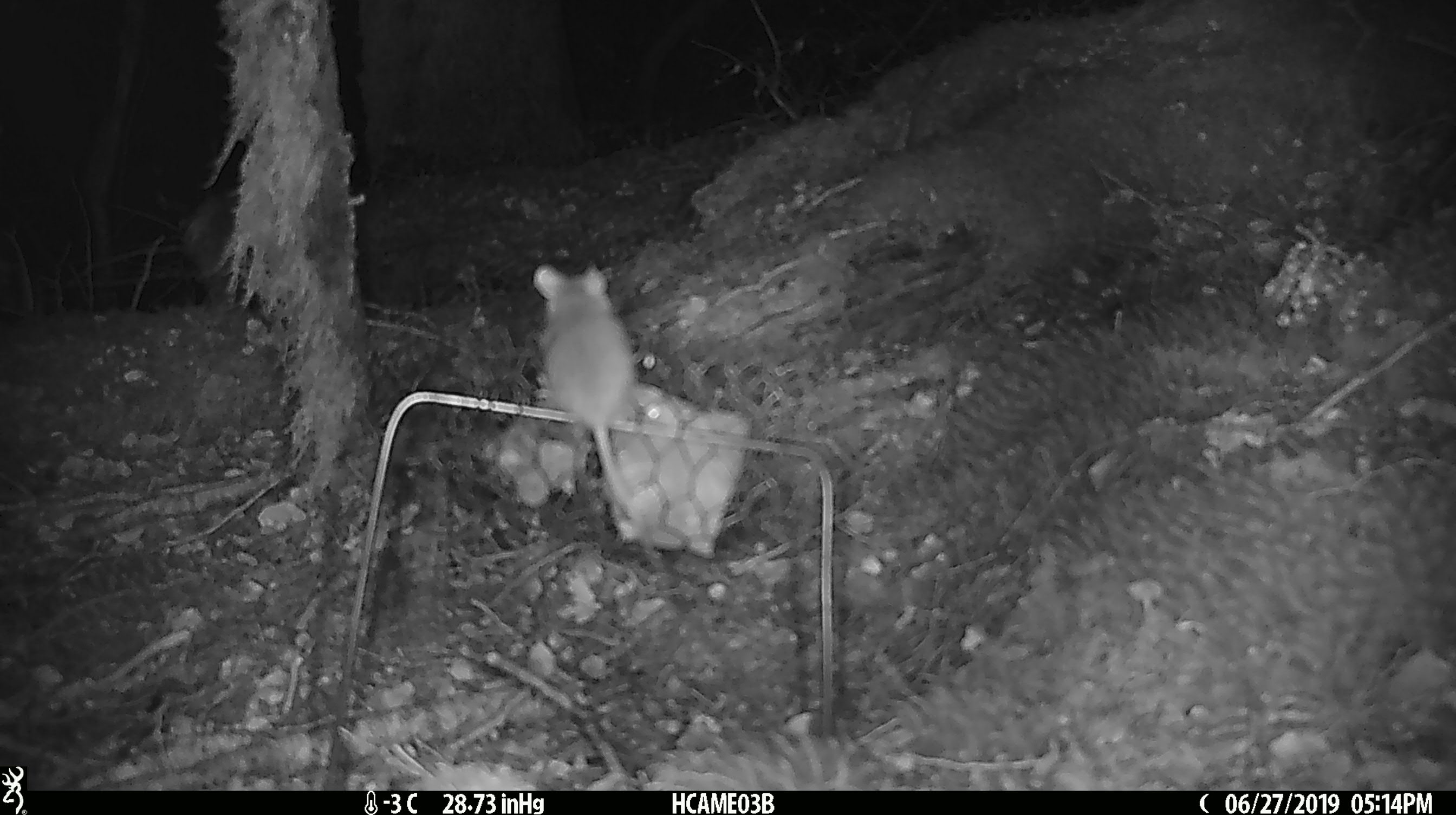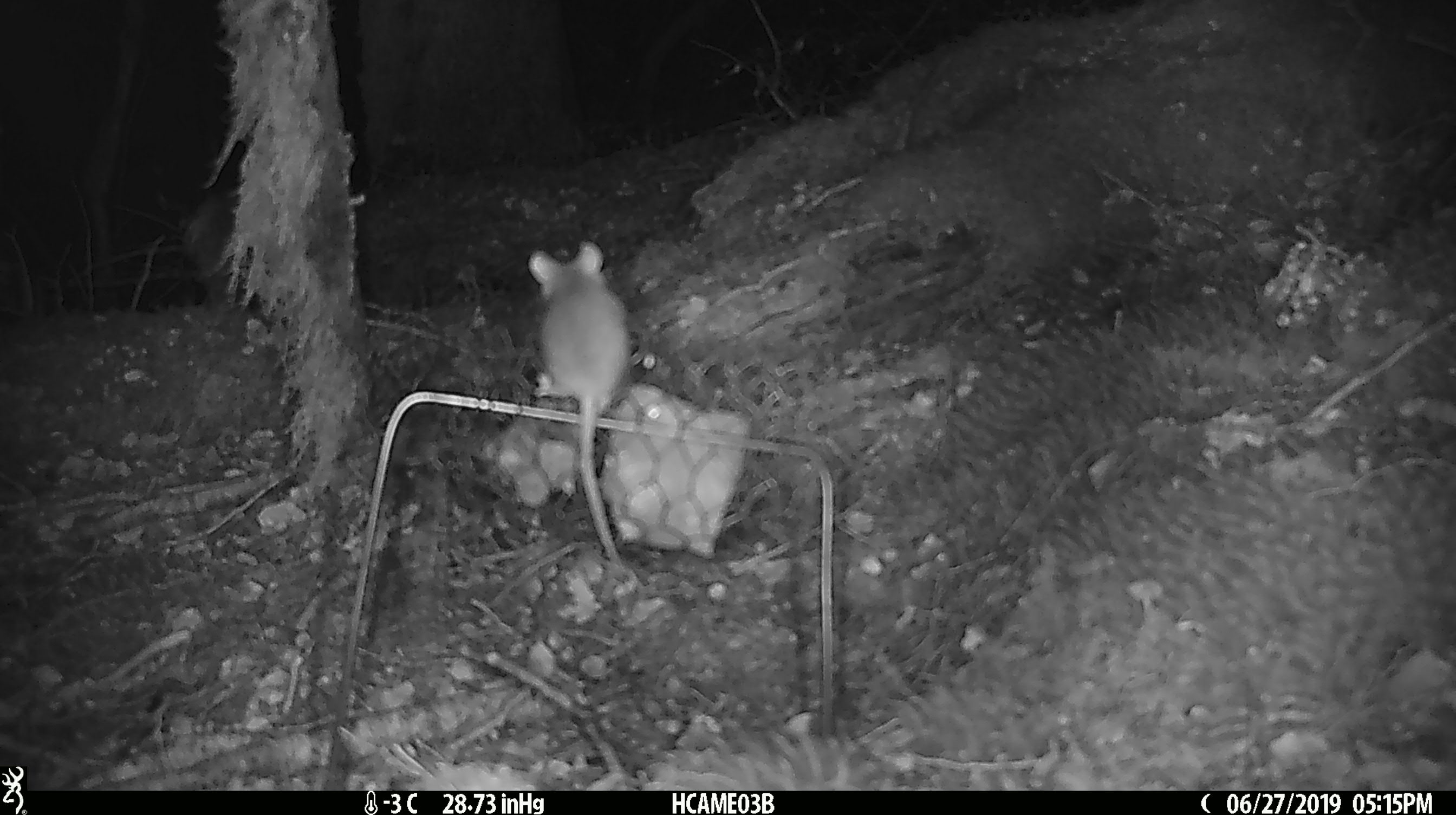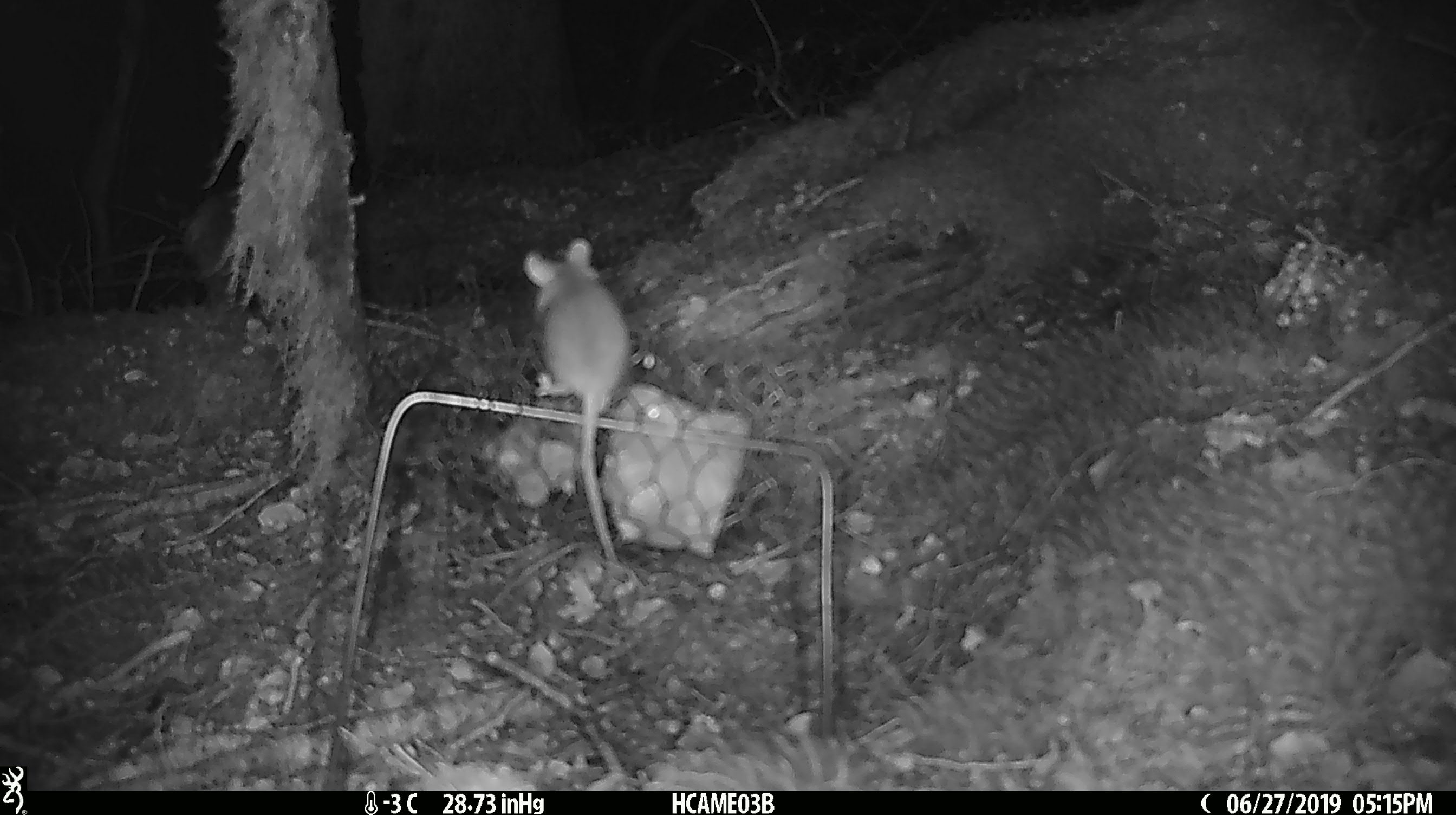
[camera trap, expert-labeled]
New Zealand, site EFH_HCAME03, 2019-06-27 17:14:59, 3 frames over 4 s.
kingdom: Animalia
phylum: Chordata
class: Mammalia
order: Rodentia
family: Muridae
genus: Mus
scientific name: Mus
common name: mouse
Mouse (Mus).